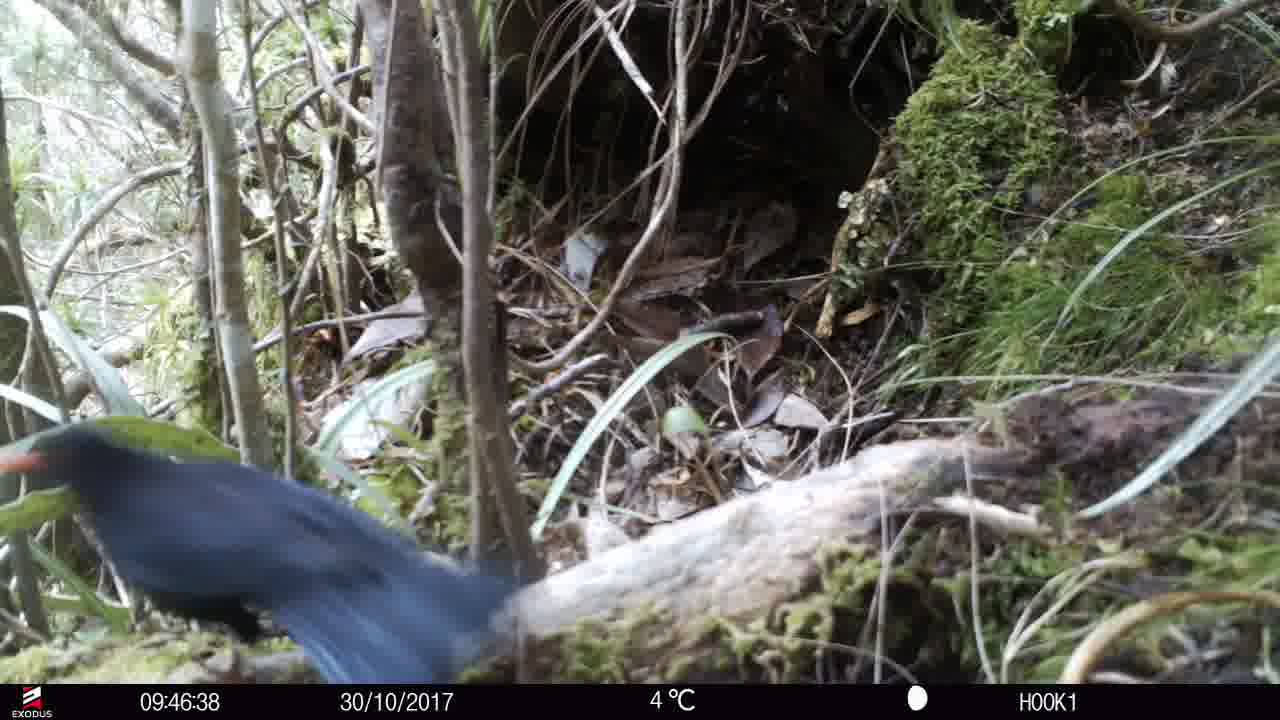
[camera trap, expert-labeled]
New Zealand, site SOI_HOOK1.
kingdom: Animalia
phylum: Chordata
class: Aves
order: Passeriformes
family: Turdidae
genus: Turdus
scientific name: Turdus merula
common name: eurasian blackbird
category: blackbird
Blackbird (eurasian blackbird) (Turdus merula).